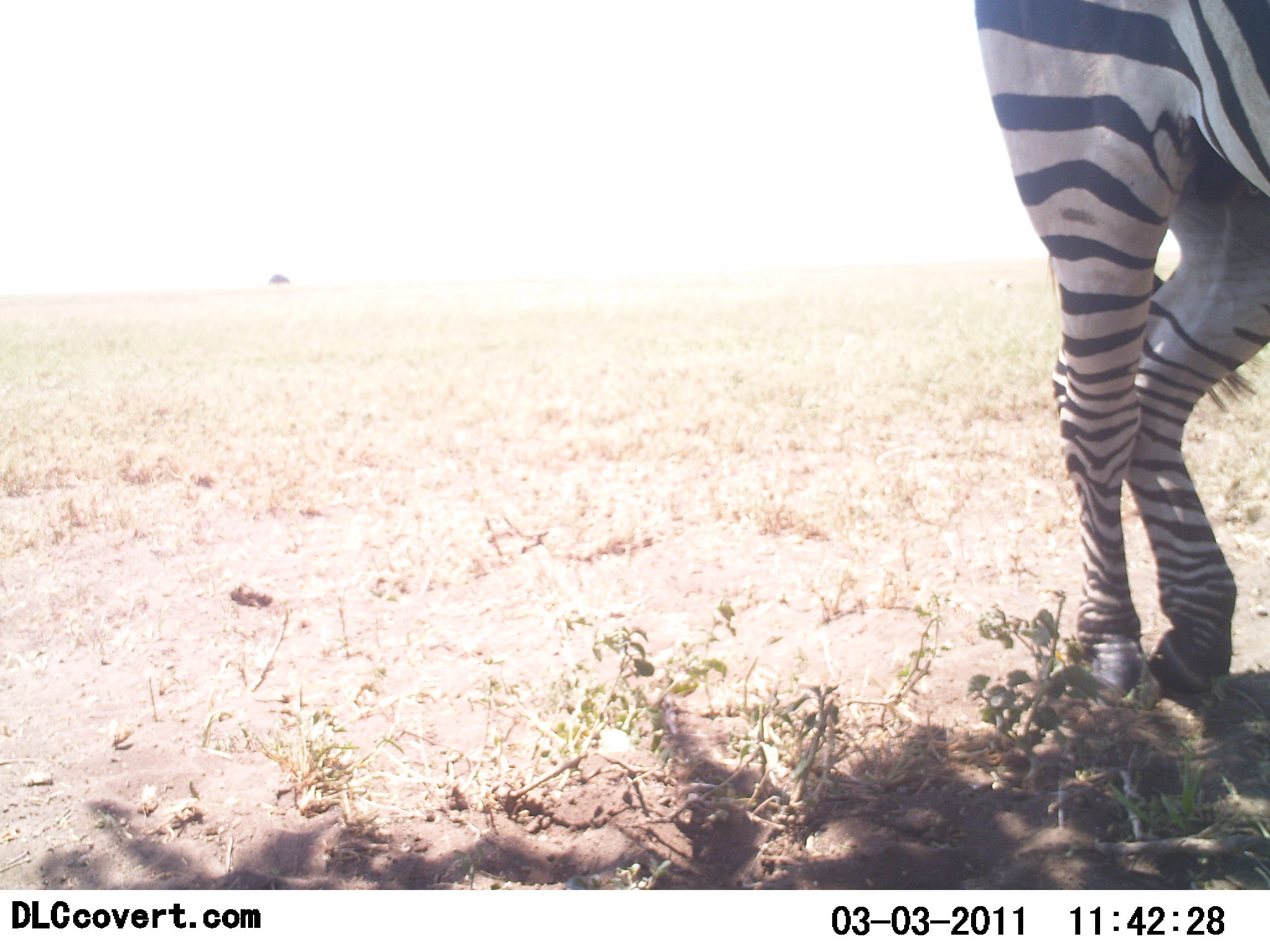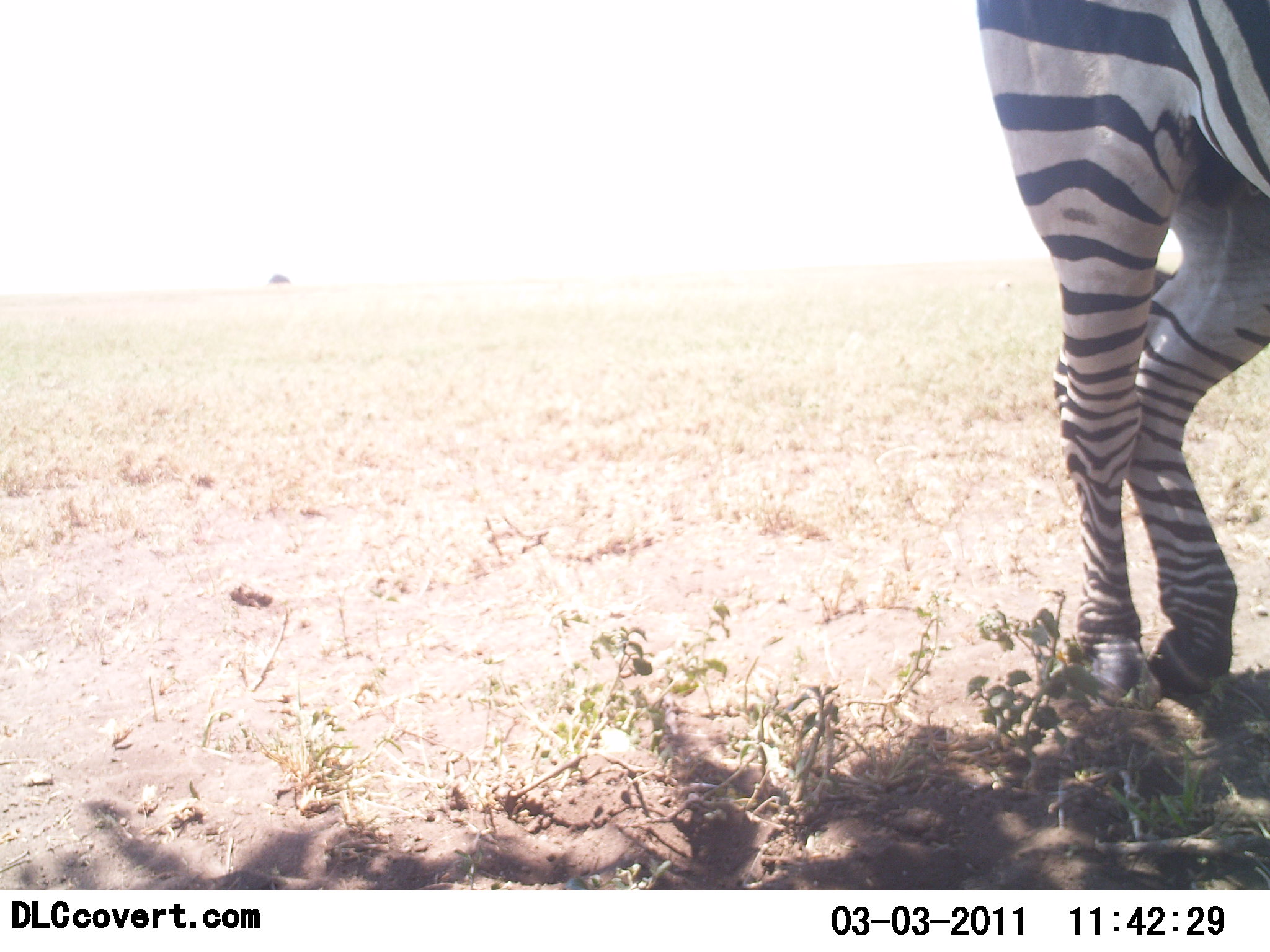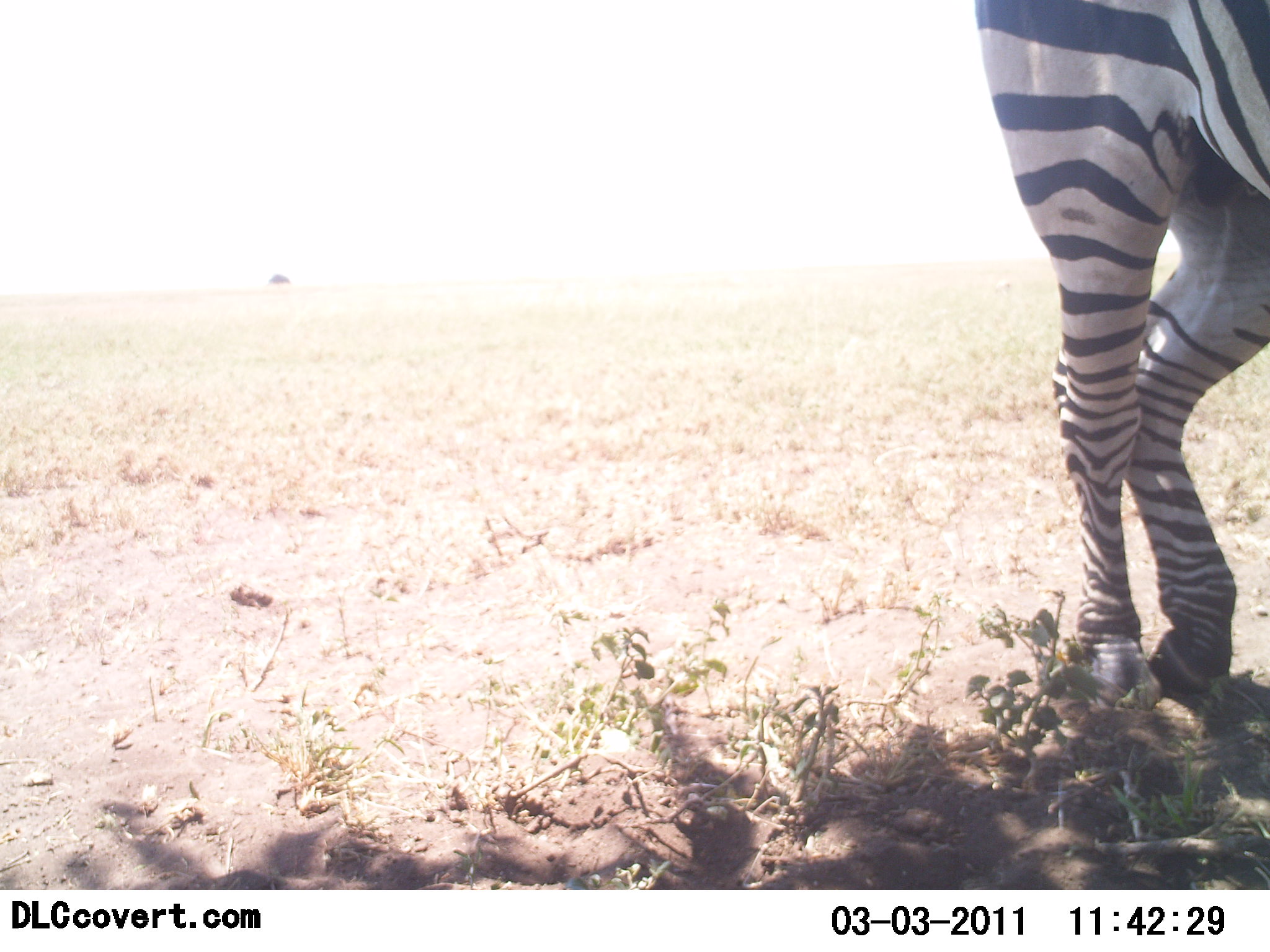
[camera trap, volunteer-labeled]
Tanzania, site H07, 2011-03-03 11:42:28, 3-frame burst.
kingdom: Animalia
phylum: Chordata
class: Mammalia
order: Perissodactyla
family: Equidae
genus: Equus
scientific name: Equus quagga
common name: plains zebra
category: zebra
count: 1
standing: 86%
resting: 14%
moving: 0%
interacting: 0%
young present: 0%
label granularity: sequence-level